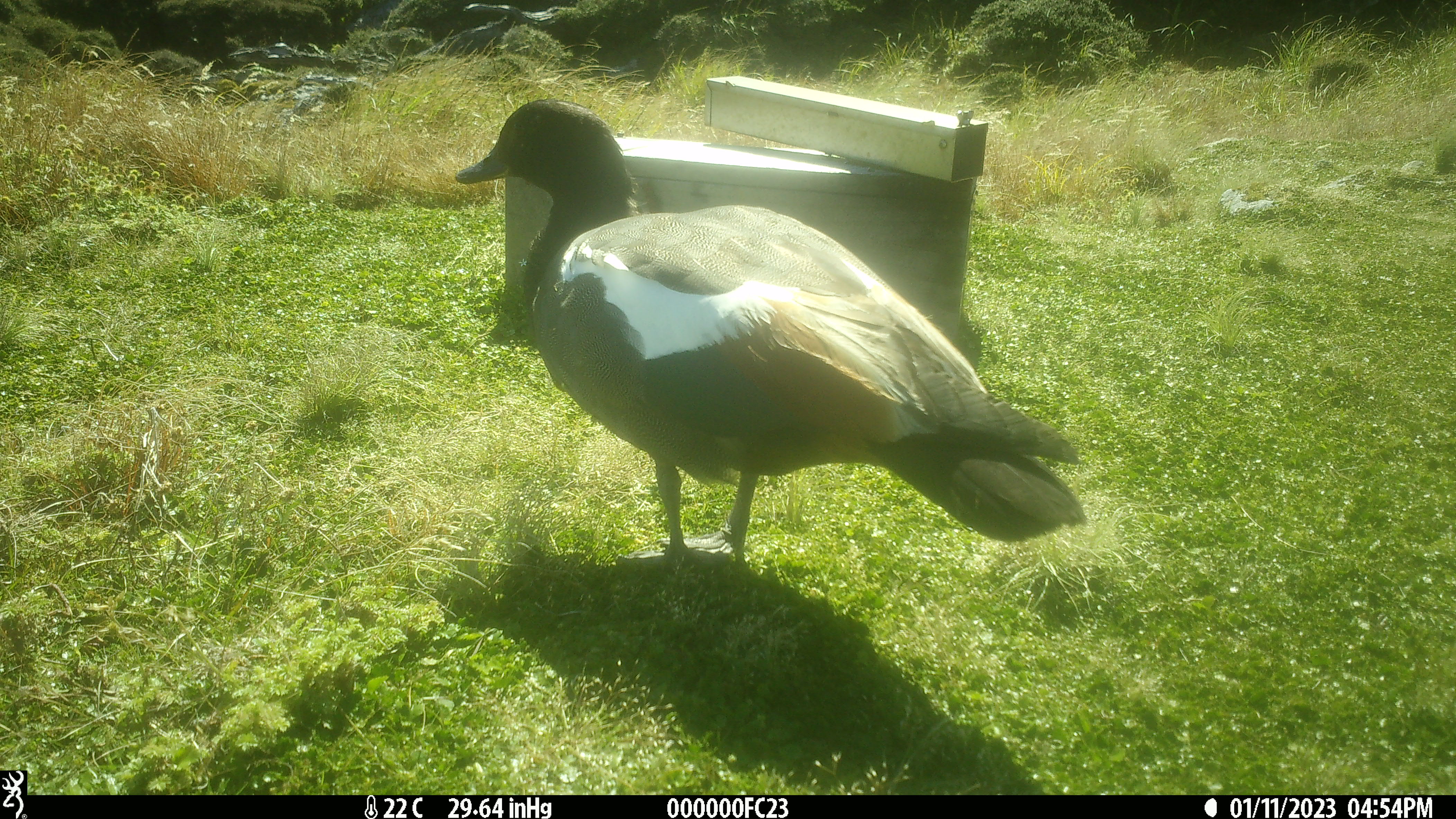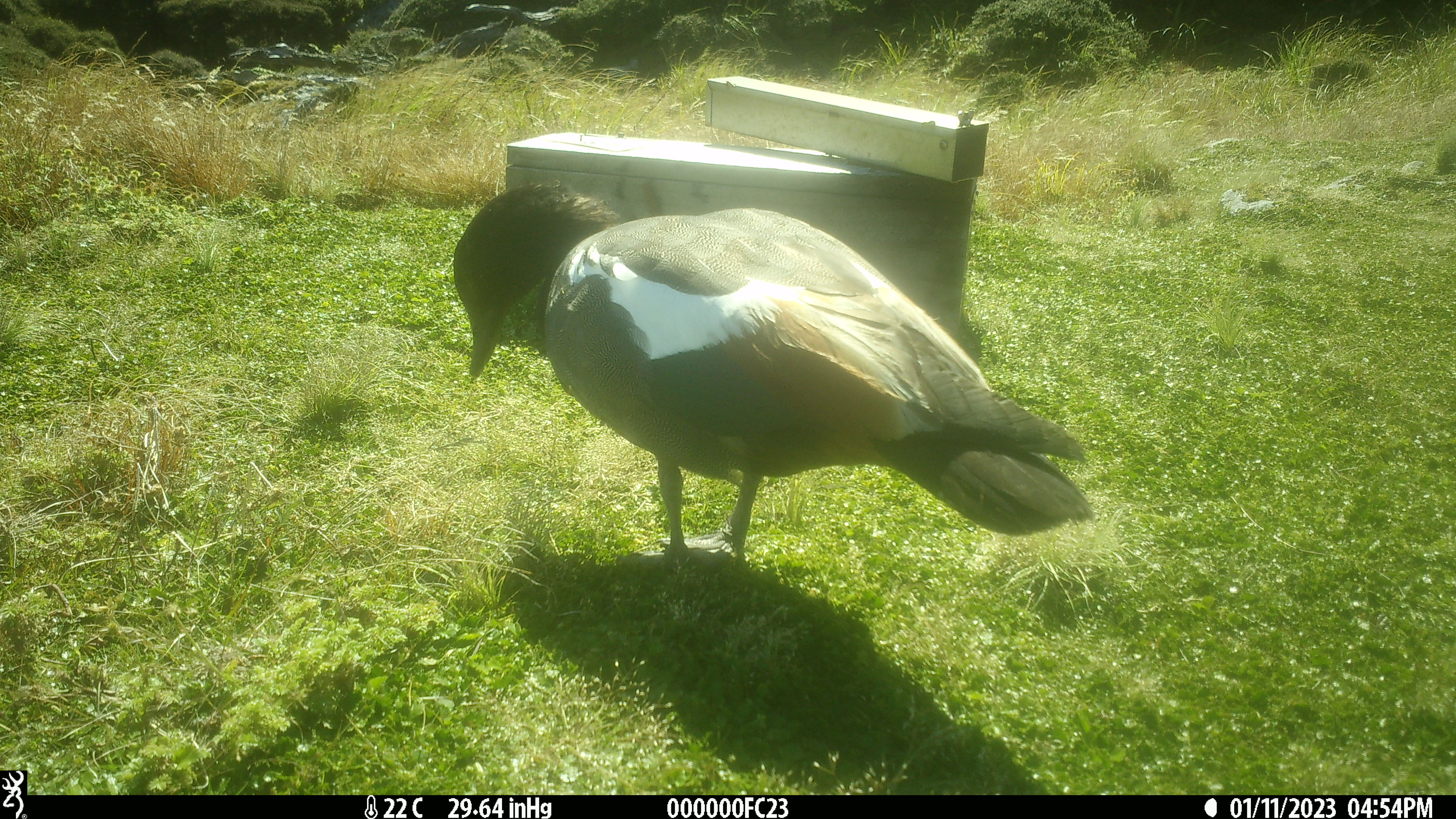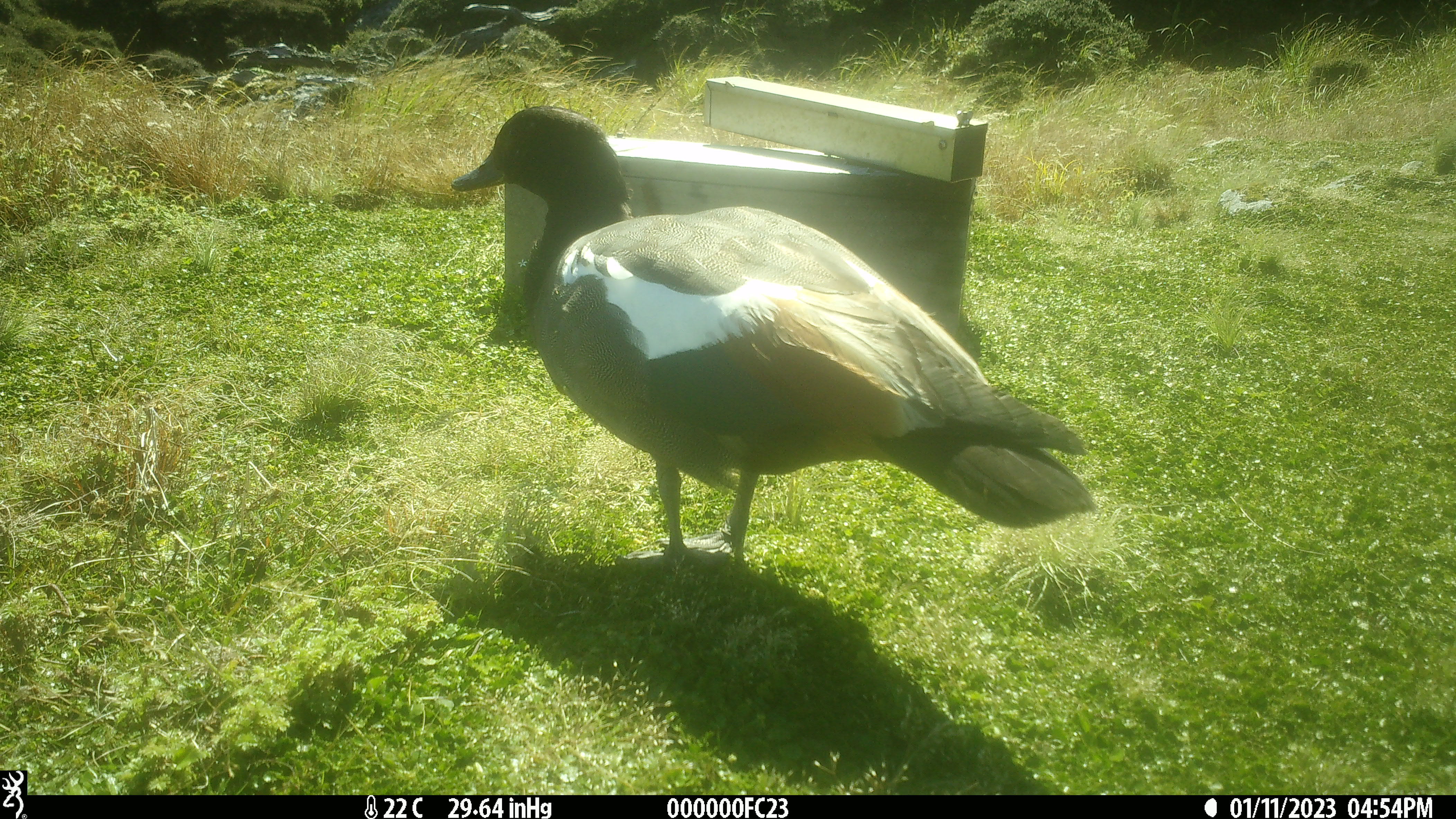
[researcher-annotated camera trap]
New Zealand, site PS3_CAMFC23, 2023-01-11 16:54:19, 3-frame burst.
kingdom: Animalia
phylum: Chordata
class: Aves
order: Anseriformes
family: Anatidae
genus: Tadorna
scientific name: Tadorna variegata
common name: paradise shelduck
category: paradise duck